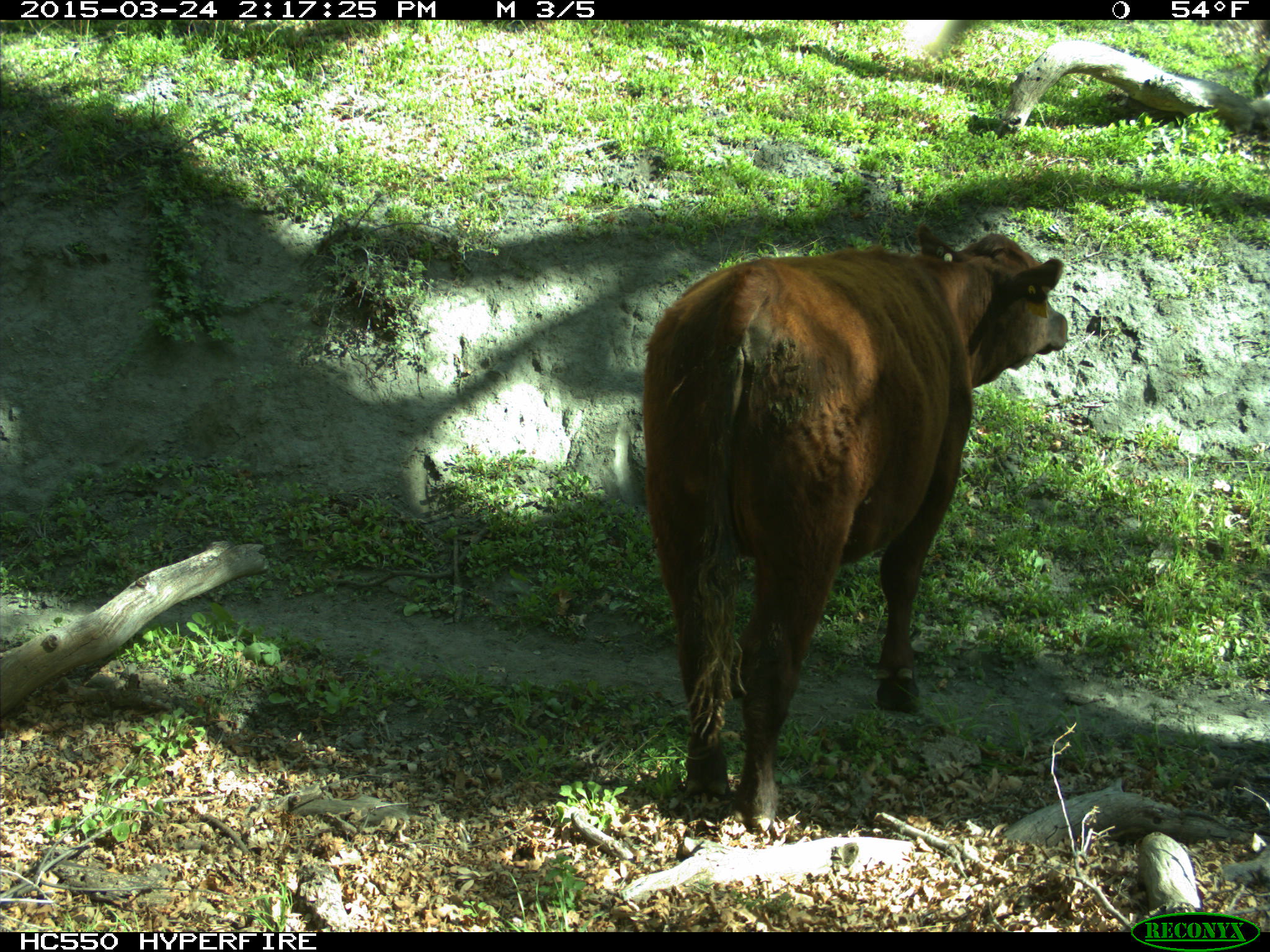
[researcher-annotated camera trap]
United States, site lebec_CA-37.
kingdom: Animalia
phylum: Chordata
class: Mammalia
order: Artiodactyla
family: Bovidae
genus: Bos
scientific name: Bos taurus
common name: domestic cow